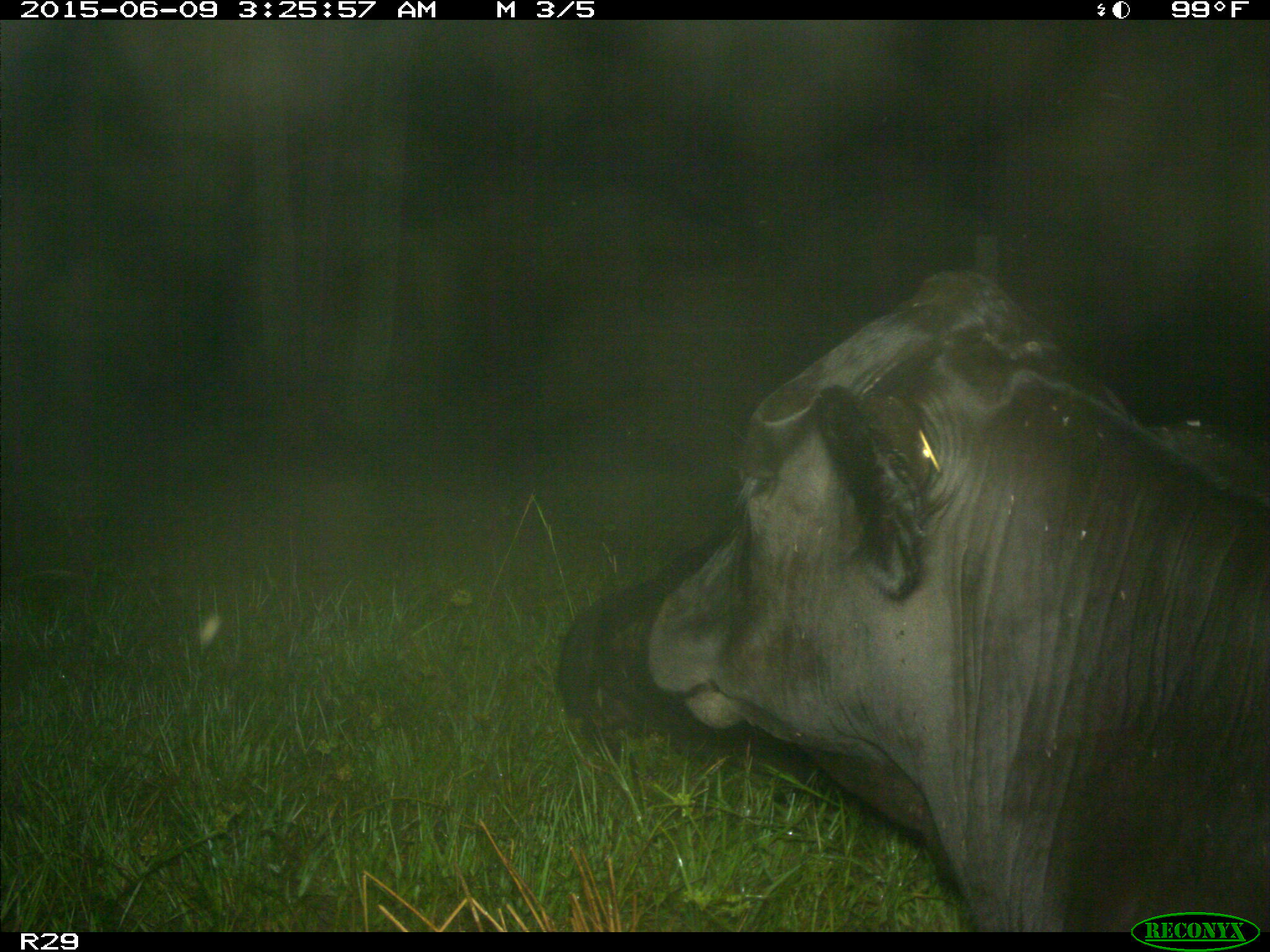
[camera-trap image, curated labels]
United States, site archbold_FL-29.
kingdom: Animalia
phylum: Chordata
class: Mammalia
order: Artiodactyla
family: Bovidae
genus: Bos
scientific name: Bos taurus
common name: domestic cow